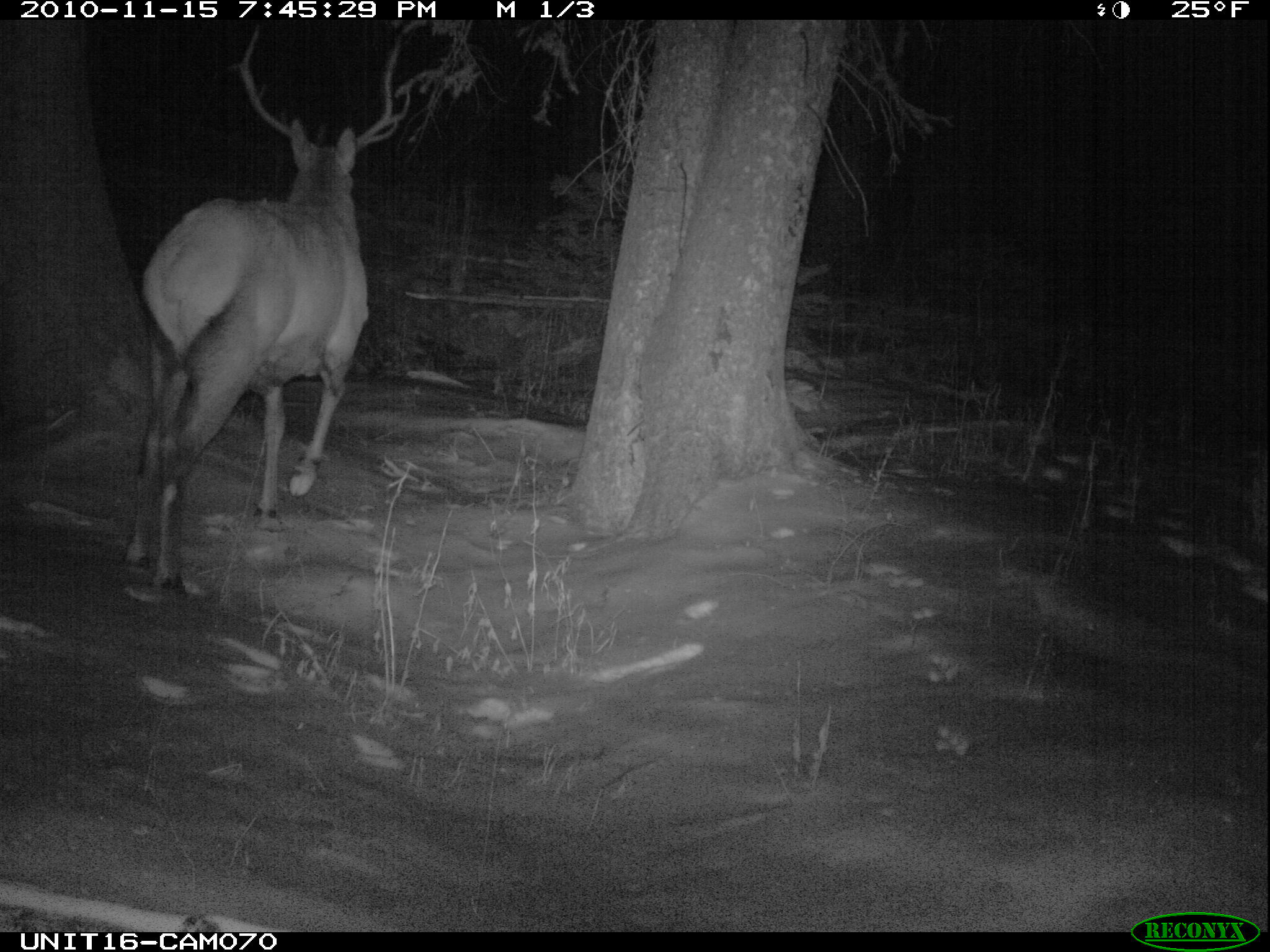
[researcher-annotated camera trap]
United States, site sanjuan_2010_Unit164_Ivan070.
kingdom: Animalia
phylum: Chordata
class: Mammalia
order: Artiodactyla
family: Cervidae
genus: Cervus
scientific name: Cervus elaphus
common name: red deer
Cervus elaphus (red deer).